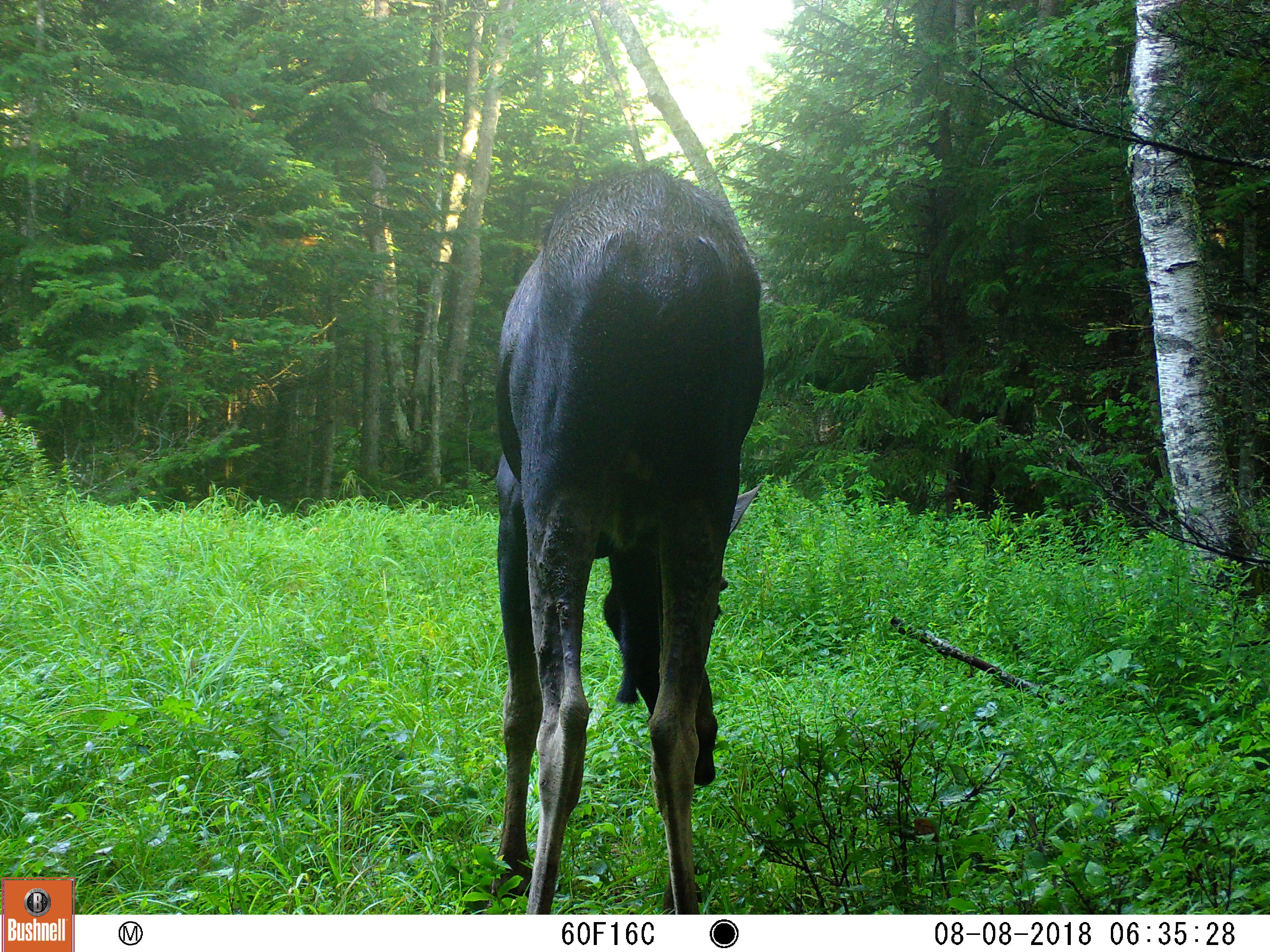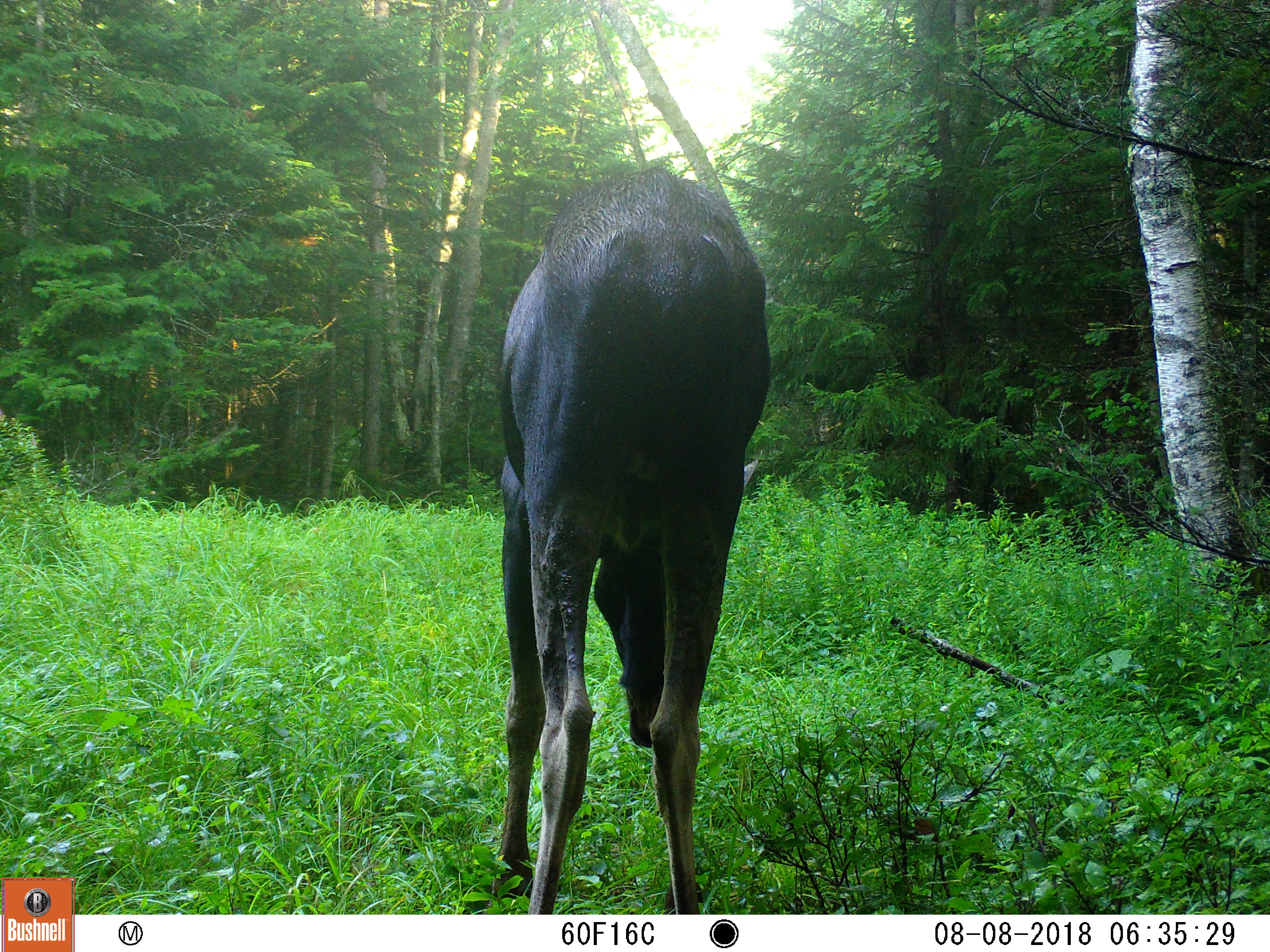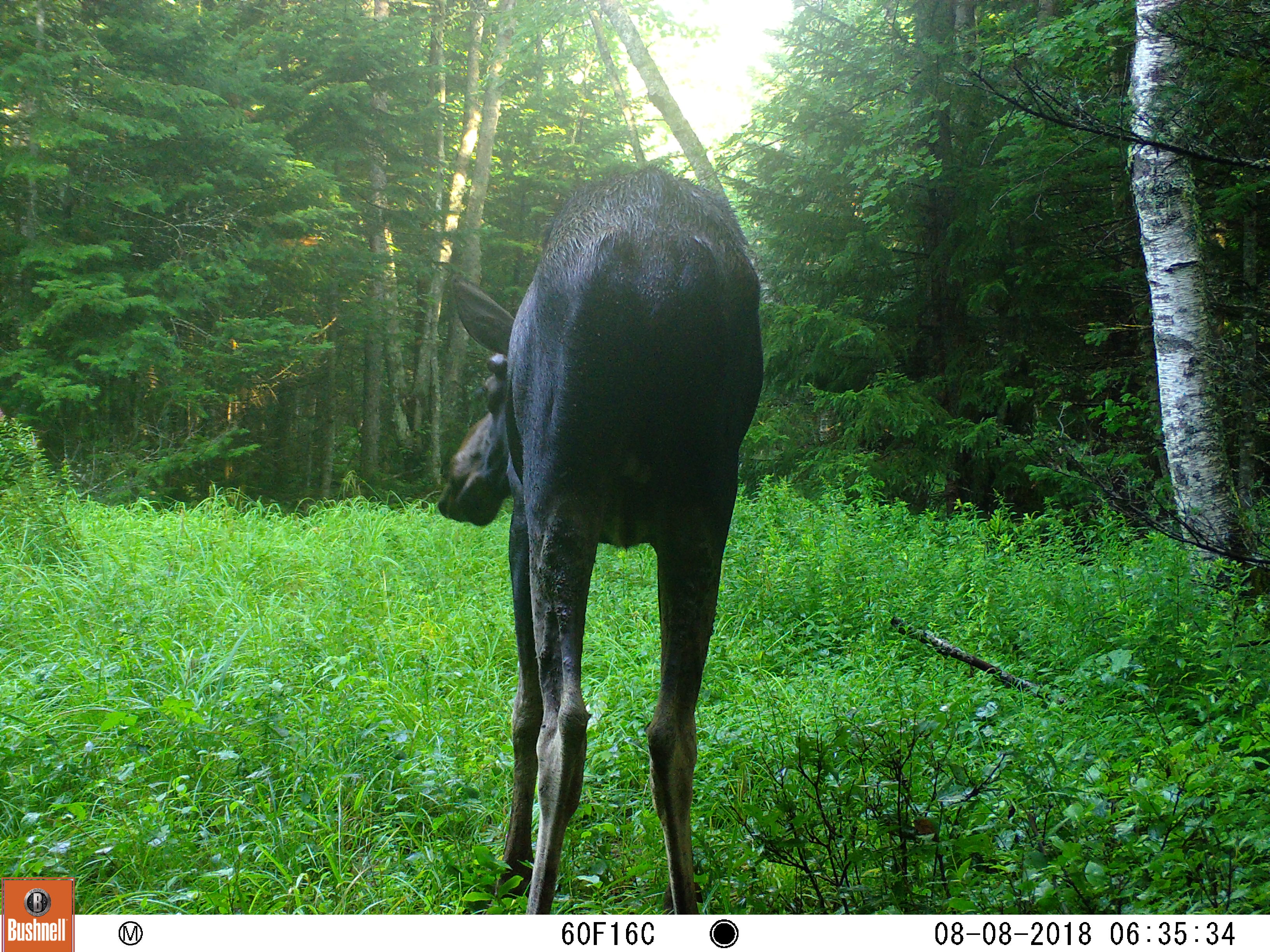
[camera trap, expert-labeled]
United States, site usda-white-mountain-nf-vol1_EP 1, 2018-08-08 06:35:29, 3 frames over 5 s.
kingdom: Animalia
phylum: Chordata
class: Mammalia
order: Artiodactyla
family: Cervidae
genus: Alces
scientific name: Alces alces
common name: moose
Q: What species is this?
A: Moose (Alces alces).